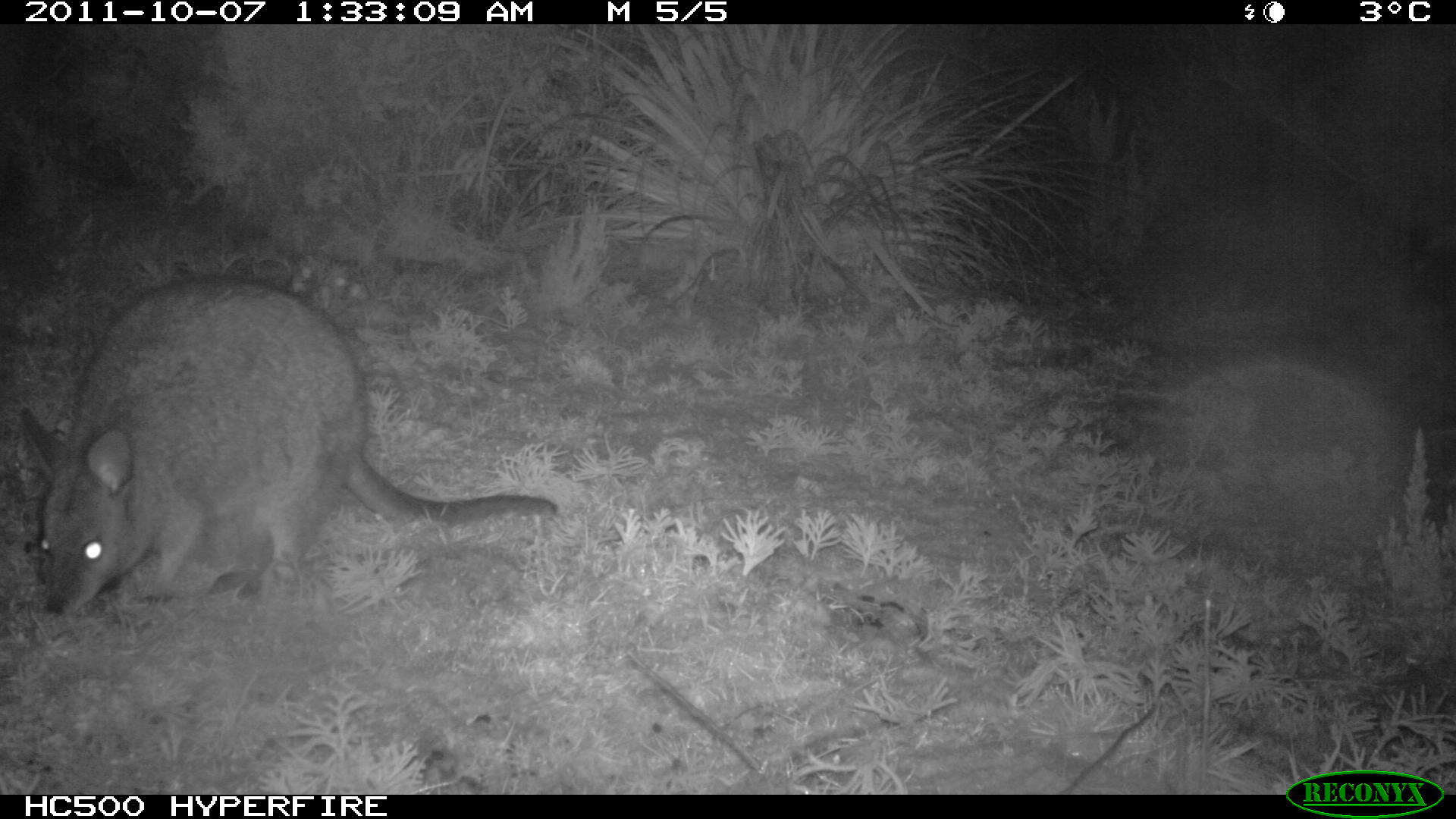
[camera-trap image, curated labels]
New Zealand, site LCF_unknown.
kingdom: Animalia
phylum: Chordata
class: Mammalia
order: Diprotodontia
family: Macropodidae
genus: Notamacropus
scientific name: Notamacropus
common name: wallaby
Wallaby (Notamacropus).